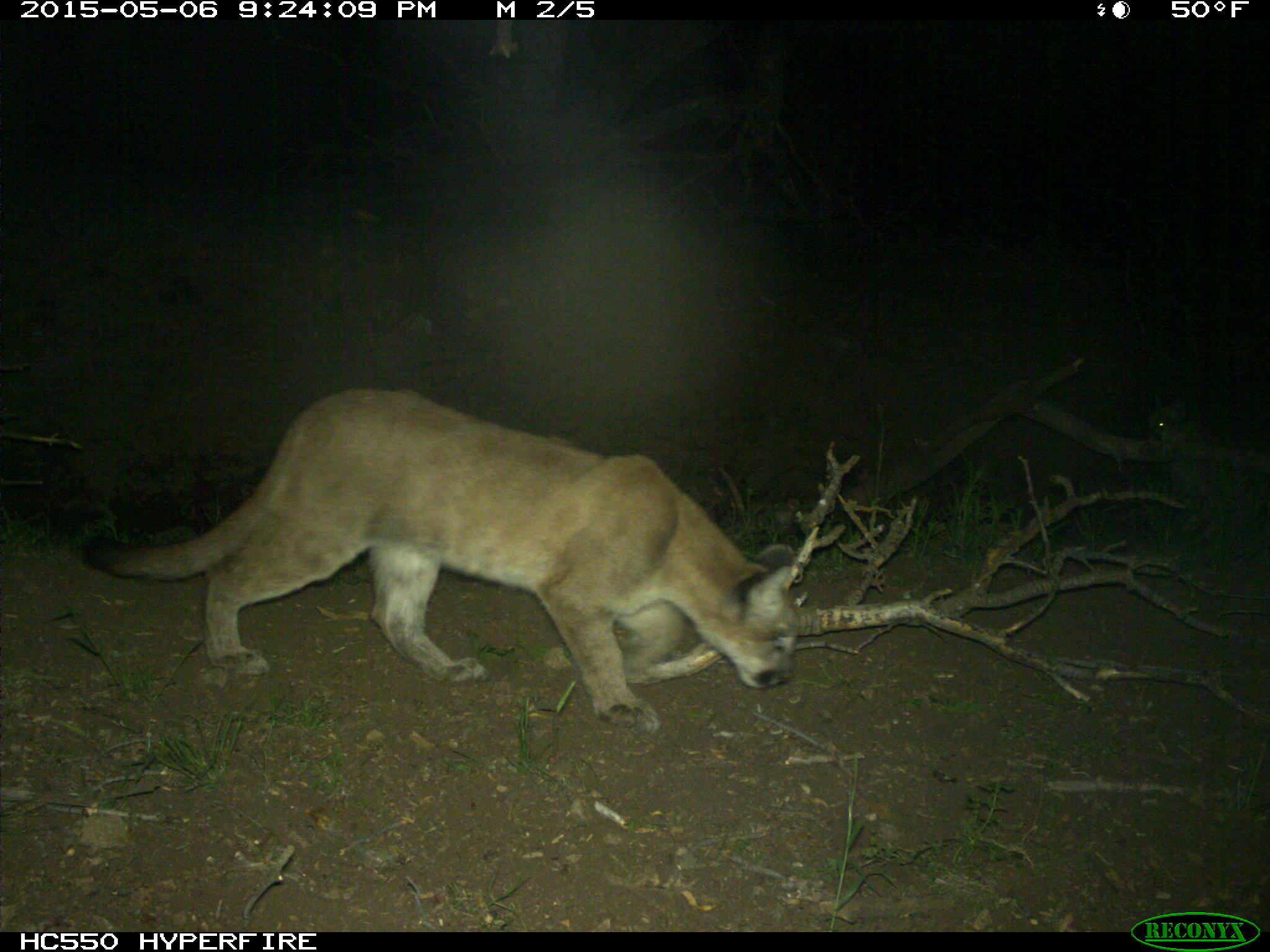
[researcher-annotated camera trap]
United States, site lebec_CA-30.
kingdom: Animalia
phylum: Chordata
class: Mammalia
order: Carnivora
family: Felidae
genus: Puma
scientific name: Puma concolor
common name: mountain lion